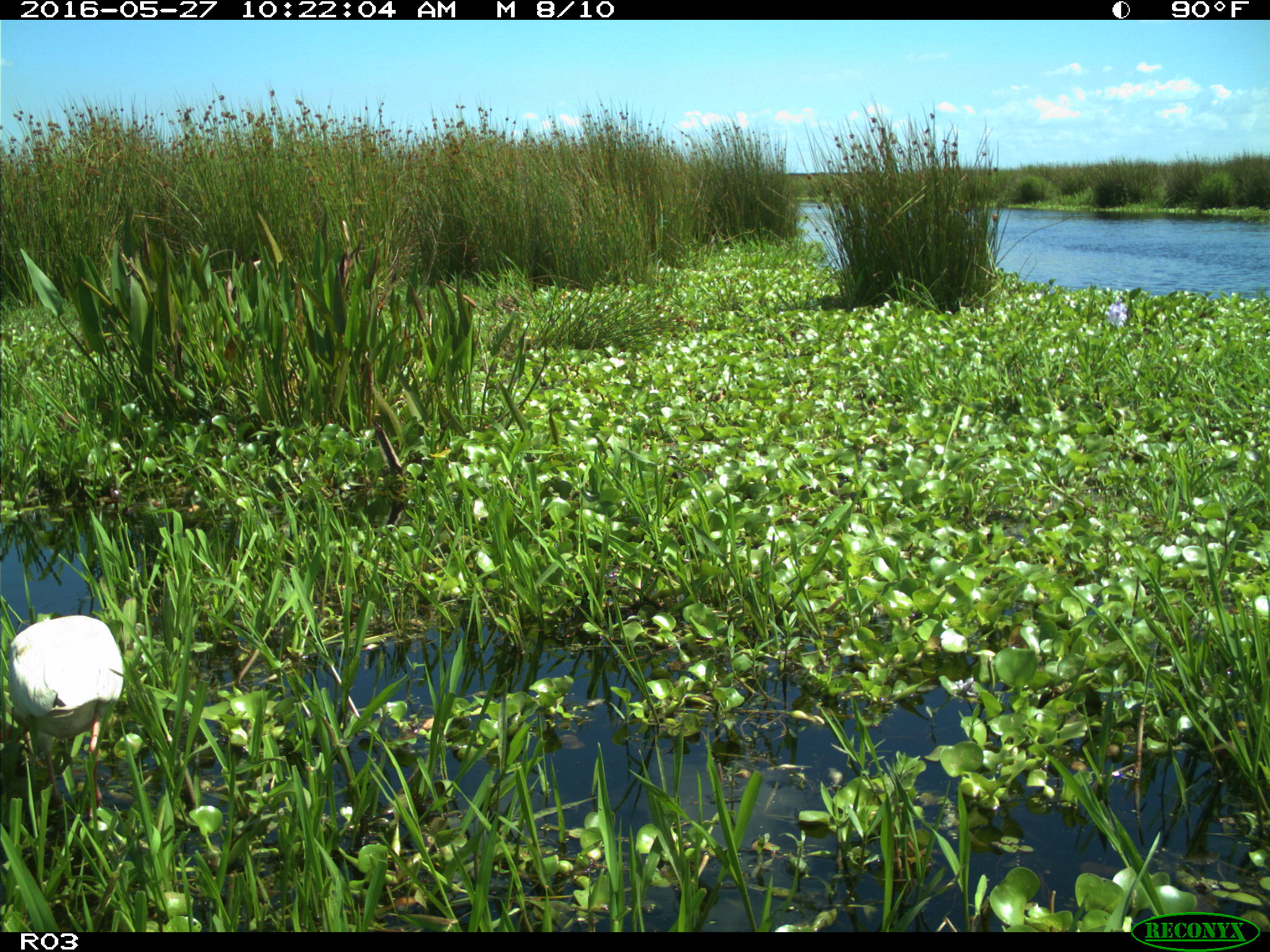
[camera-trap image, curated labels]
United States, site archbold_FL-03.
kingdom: Animalia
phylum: Chordata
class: Aves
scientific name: Aves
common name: birds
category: unidentified bird